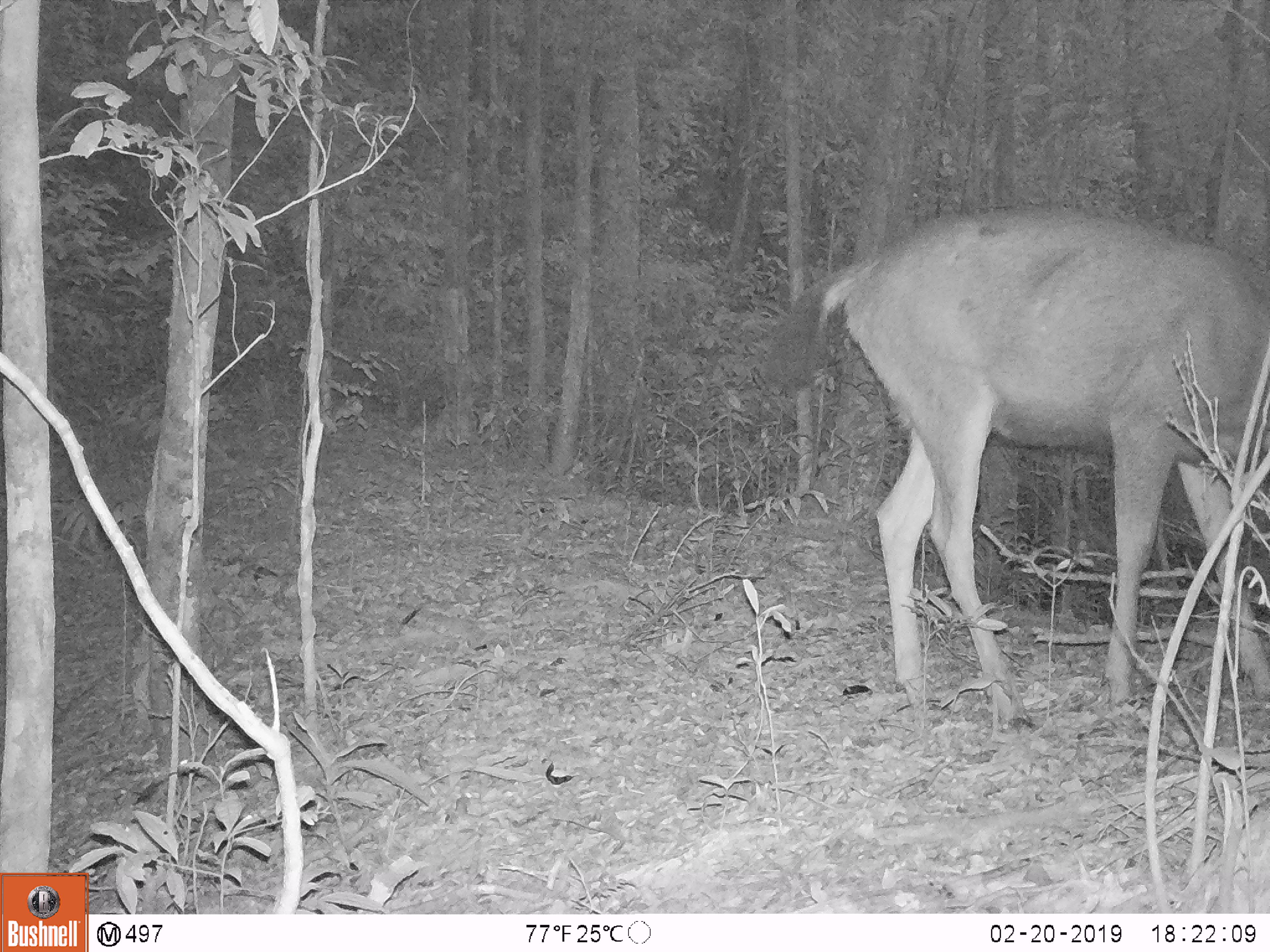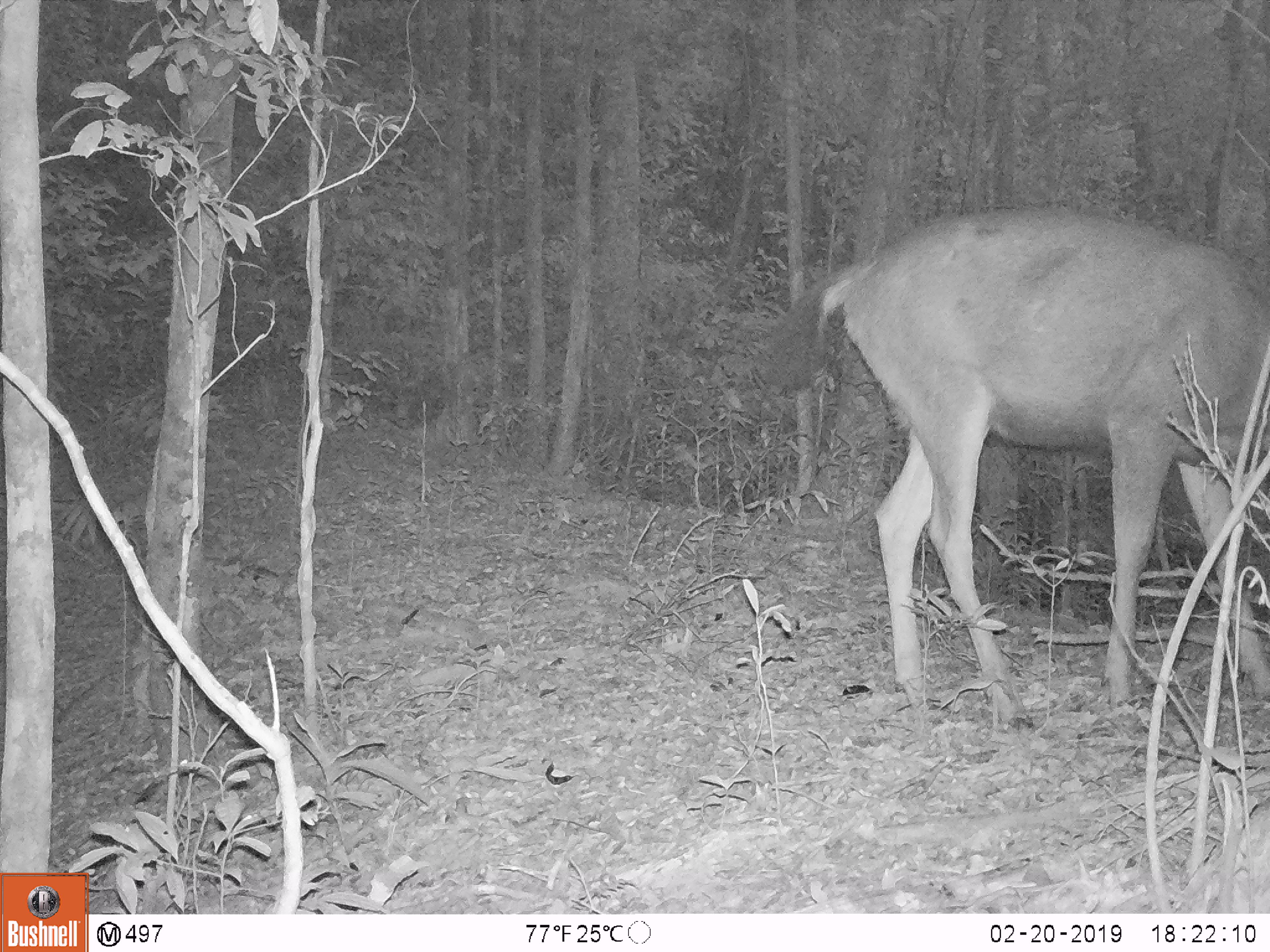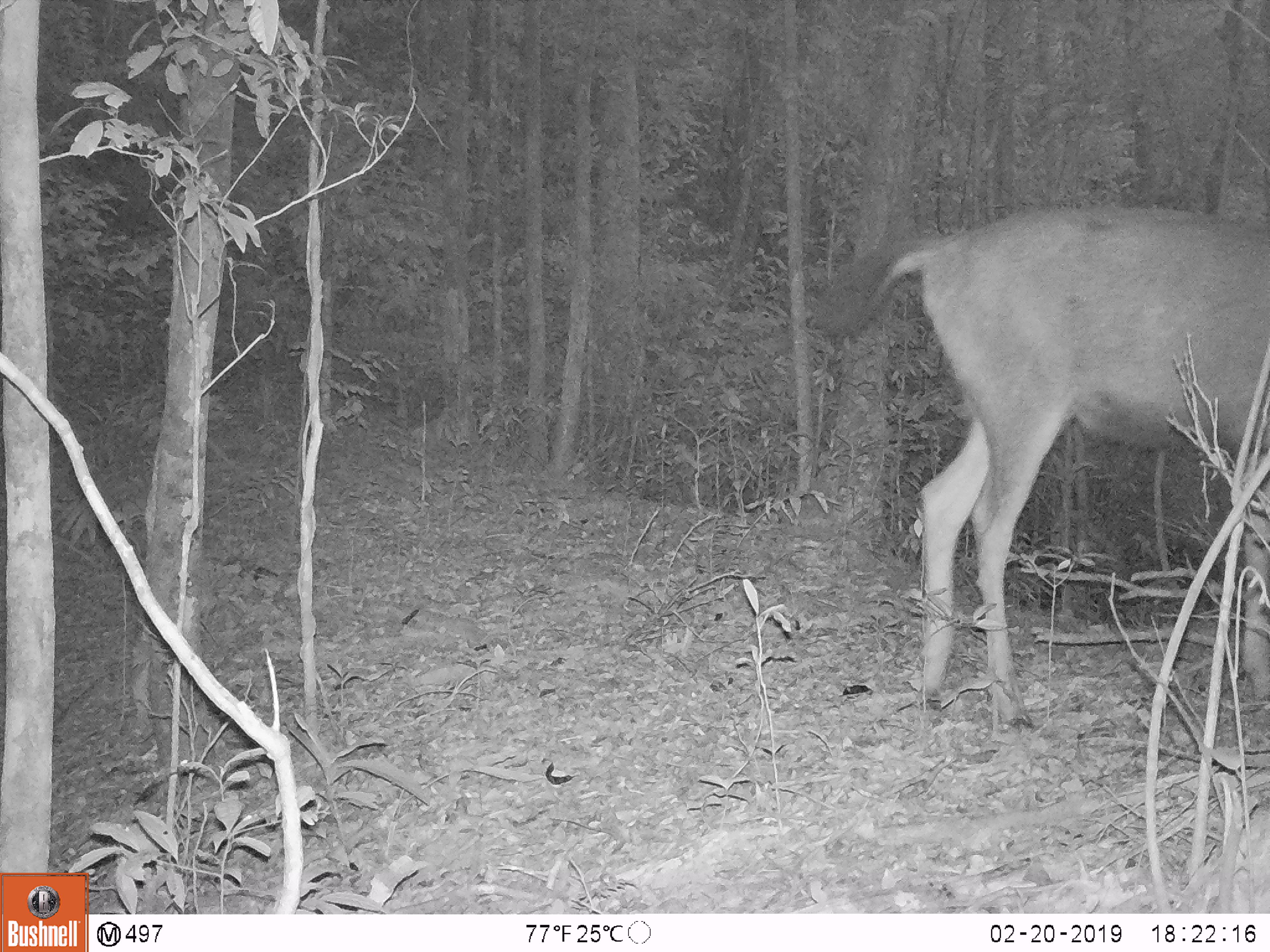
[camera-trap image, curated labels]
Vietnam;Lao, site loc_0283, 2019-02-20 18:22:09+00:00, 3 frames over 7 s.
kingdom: Animalia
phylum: Chordata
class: Mammalia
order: Artiodactyla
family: Cervidae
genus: Rusa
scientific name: Rusa unicolor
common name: sambar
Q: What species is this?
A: Sambar (Rusa unicolor).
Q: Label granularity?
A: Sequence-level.